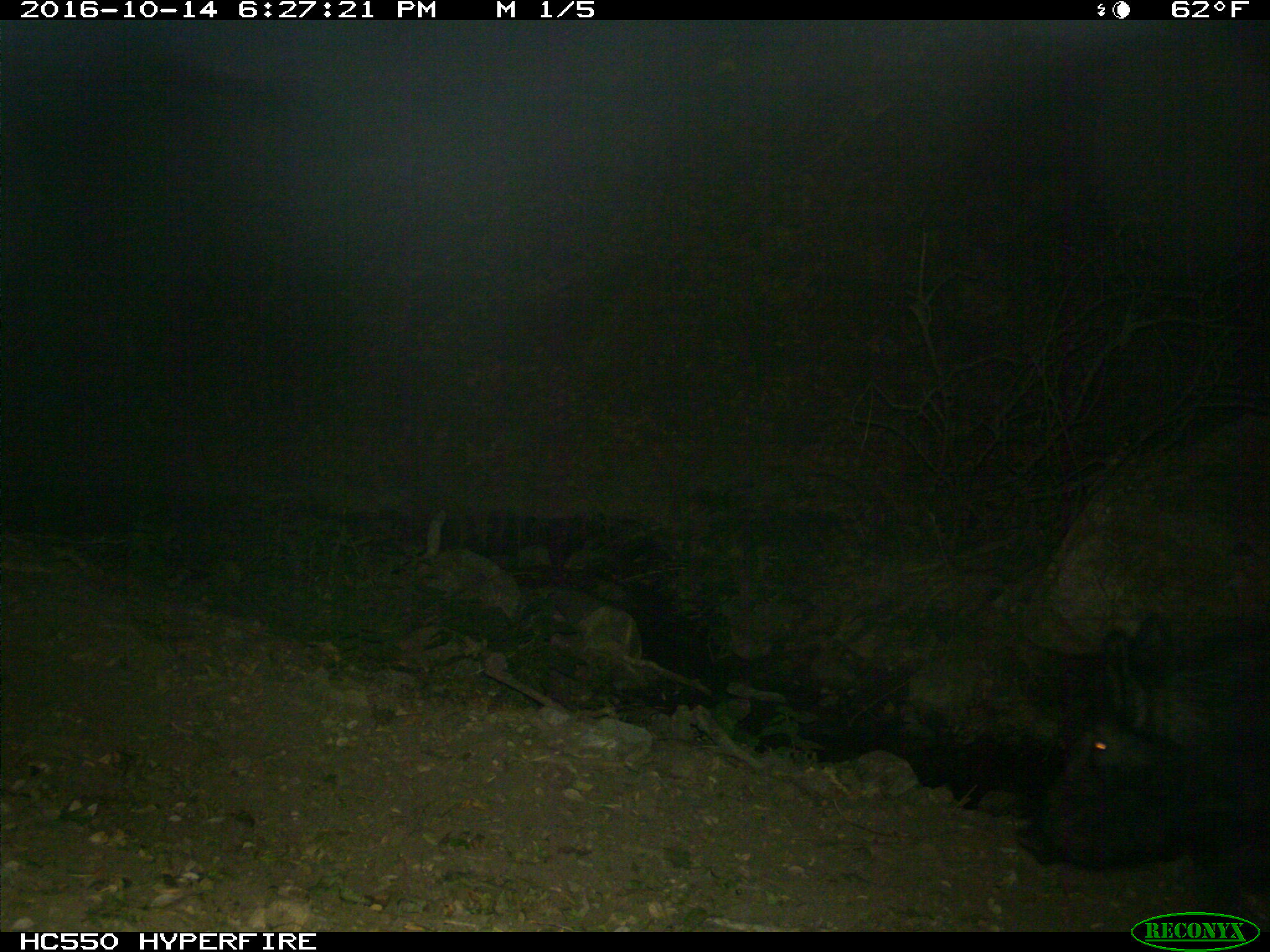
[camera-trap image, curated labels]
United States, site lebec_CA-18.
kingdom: Animalia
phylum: Chordata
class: Mammalia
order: Artiodactyla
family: Suidae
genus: Sus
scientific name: Sus scrofa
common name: wild boar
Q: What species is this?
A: Sus scrofa (wild boar).